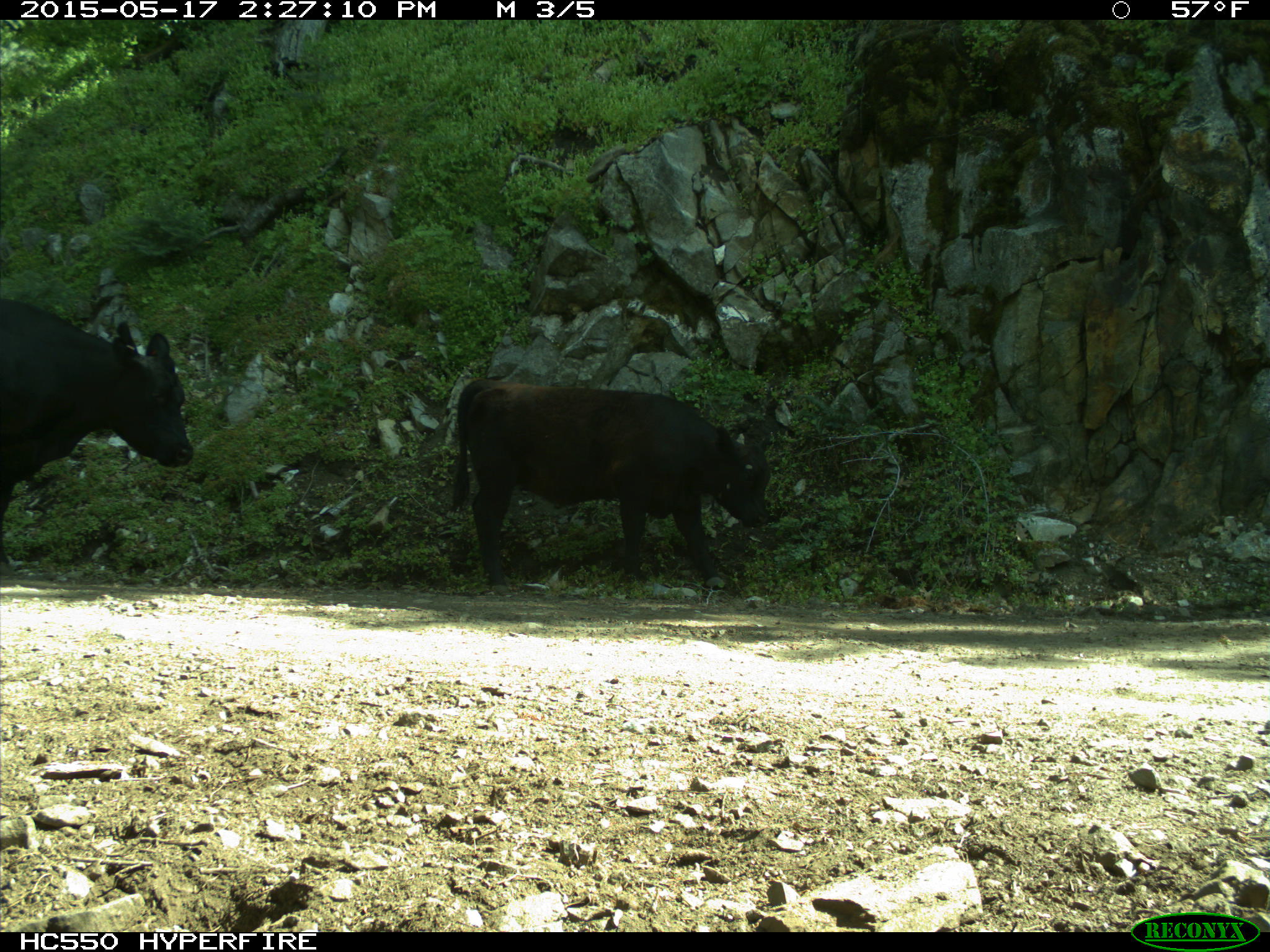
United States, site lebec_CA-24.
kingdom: Animalia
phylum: Chordata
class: Mammalia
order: Artiodactyla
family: Bovidae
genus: Bos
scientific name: Bos taurus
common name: domestic cow